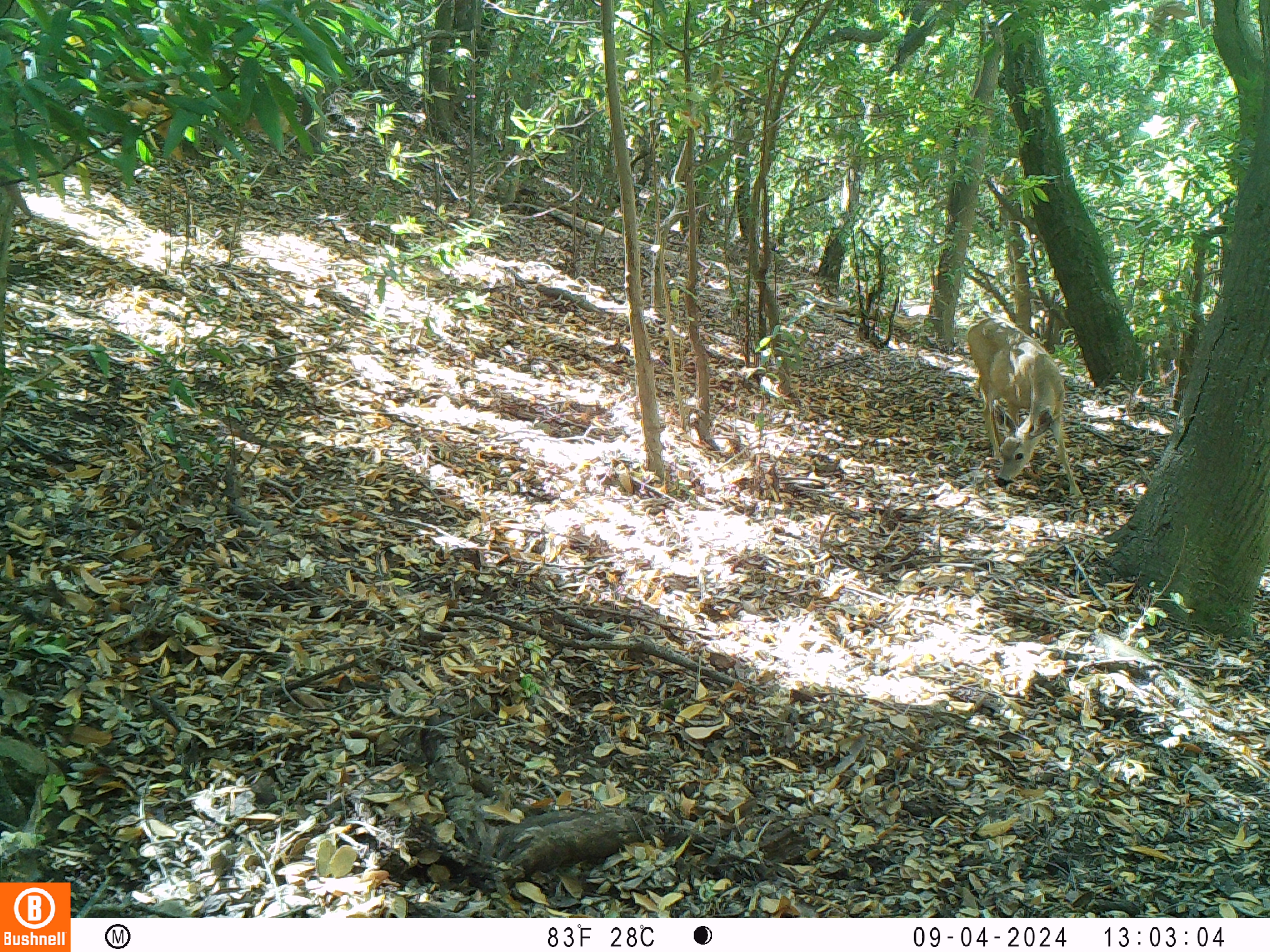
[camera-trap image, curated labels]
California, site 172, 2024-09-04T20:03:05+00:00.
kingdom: Animalia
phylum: Chordata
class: Mammalia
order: Artiodactyla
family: Cervidae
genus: Odocoileus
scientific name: Odocoileus hemionus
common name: mule deer